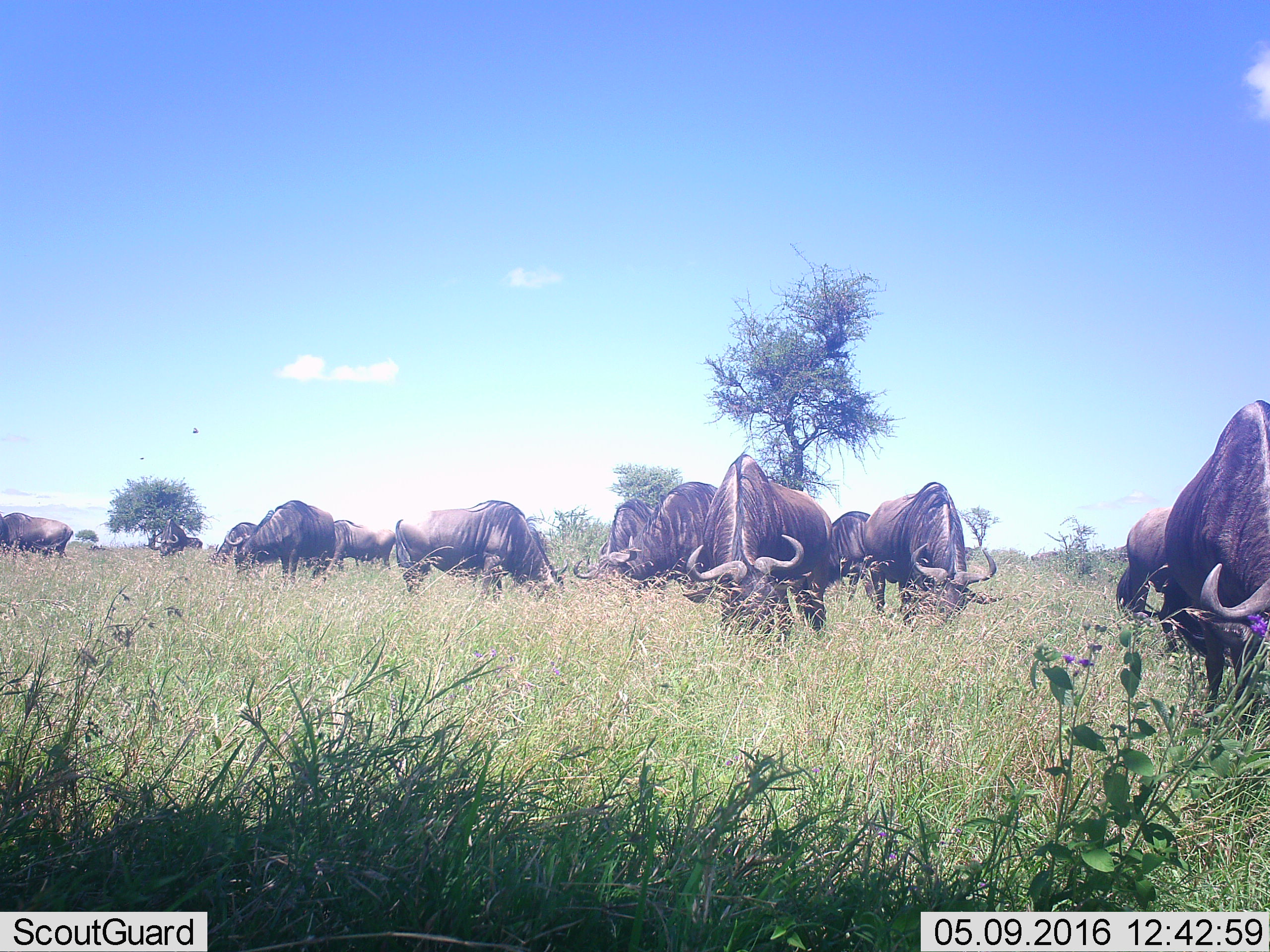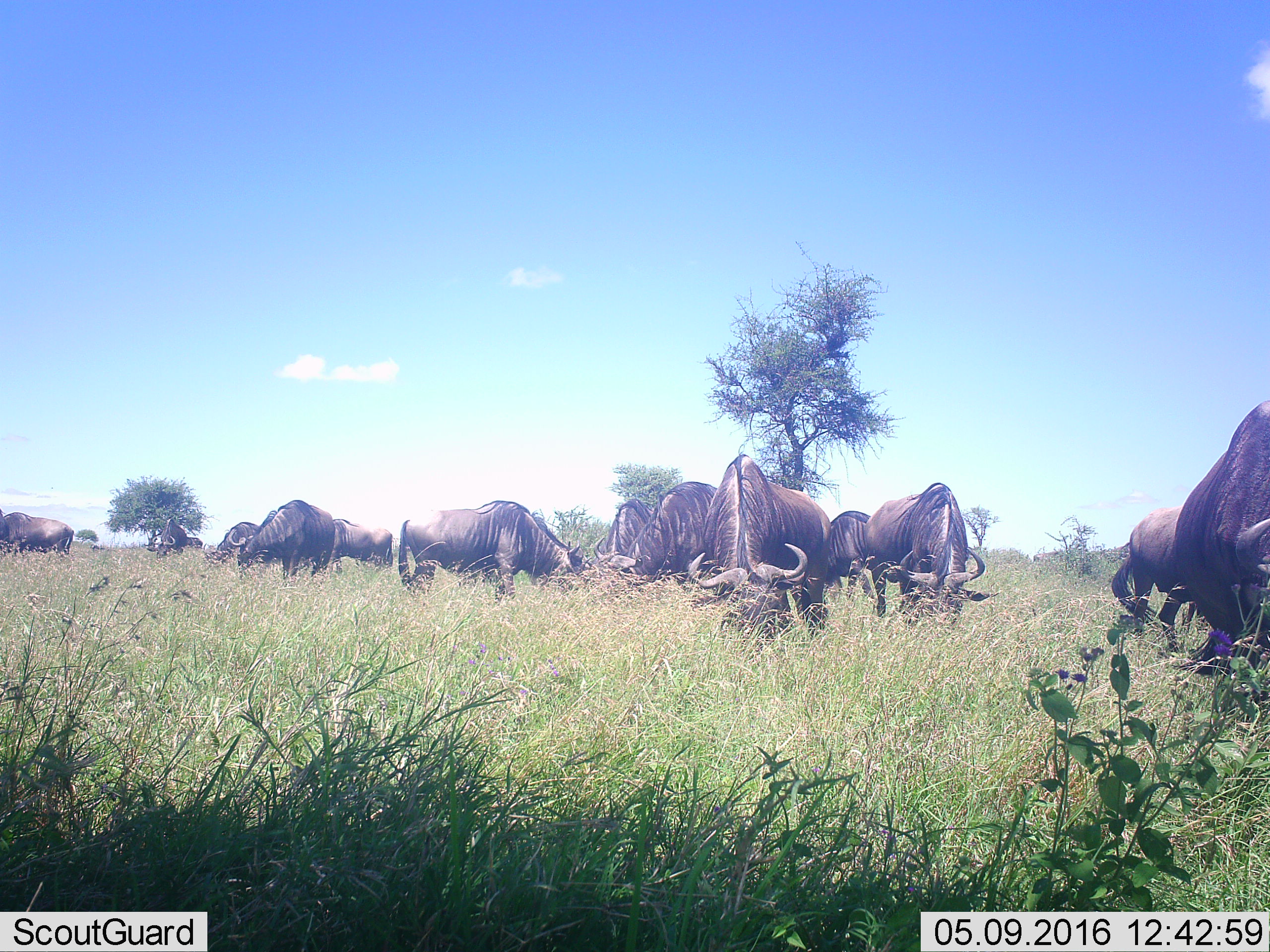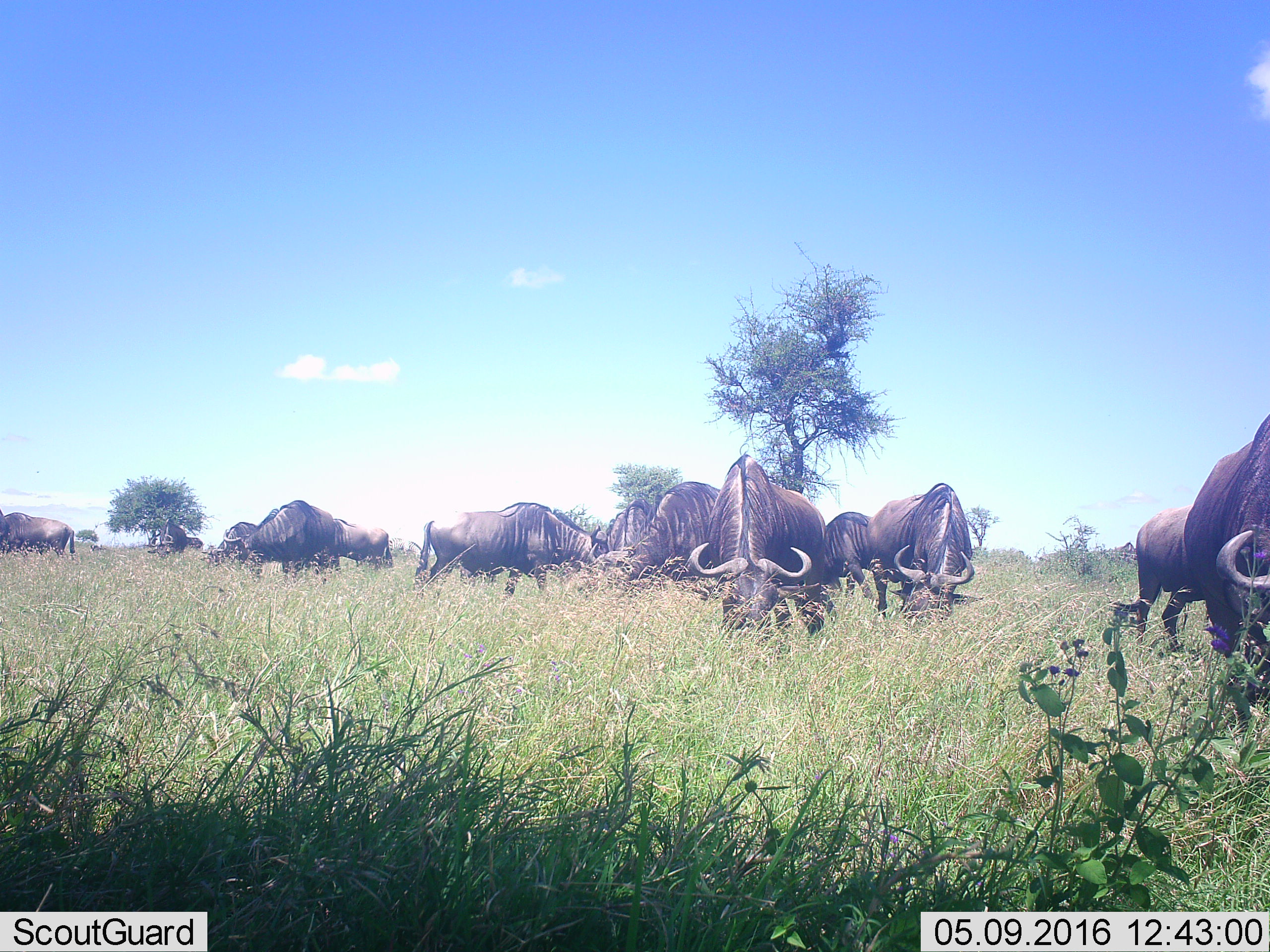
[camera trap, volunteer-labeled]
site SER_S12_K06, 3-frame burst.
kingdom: Animalia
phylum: Chordata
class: Mammalia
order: Artiodactyla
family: Bovidae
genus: Connochaetes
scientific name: Connochaetes taurinus taurinus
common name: blue wildebeest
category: wildebeestblue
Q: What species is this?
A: Wildebeestblue (blue wildebeest) (Connochaetes taurinus taurinus).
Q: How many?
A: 11-50.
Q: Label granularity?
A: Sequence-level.